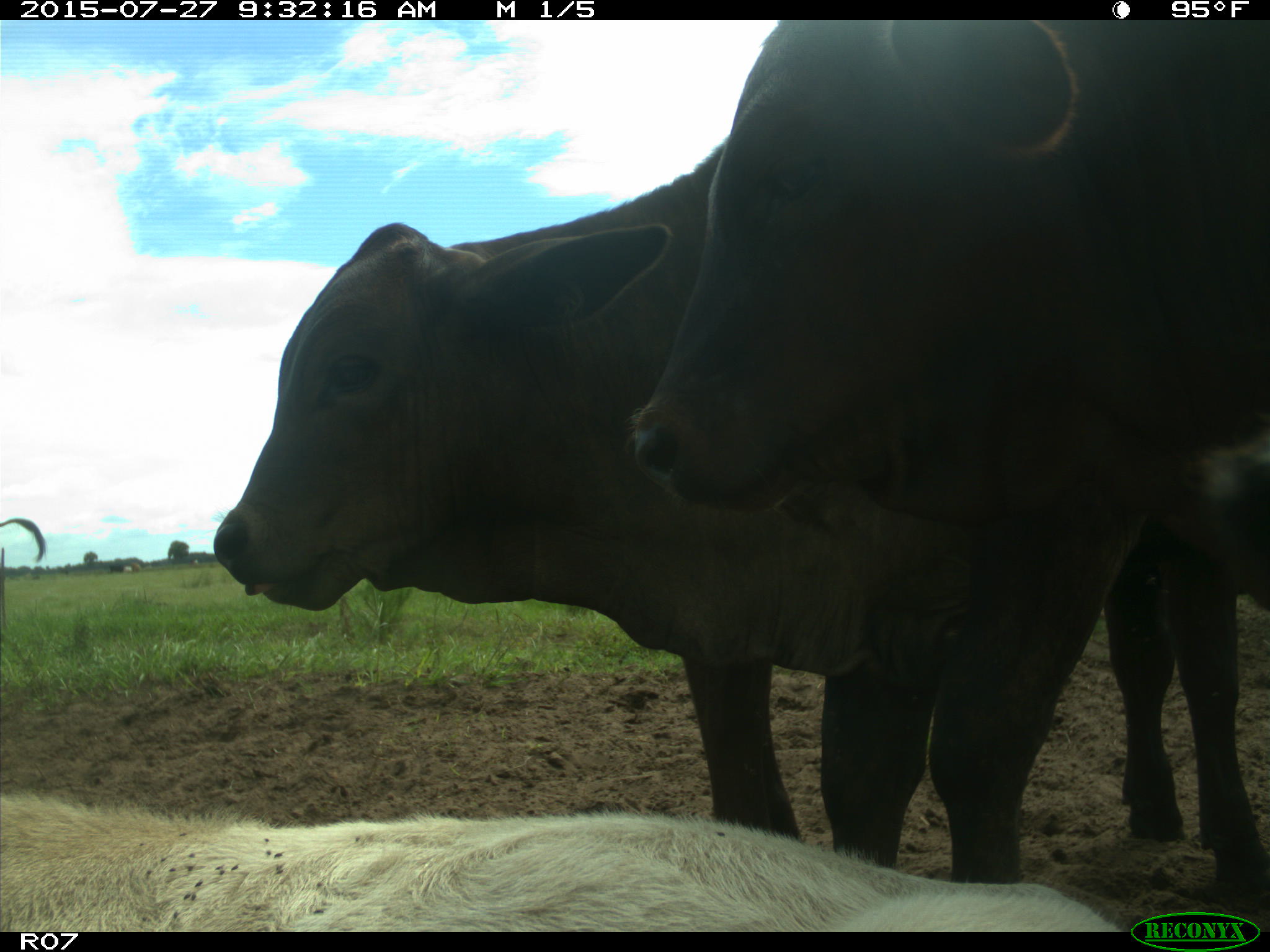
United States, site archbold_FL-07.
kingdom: Animalia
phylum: Chordata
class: Mammalia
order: Artiodactyla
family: Bovidae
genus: Bos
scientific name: Bos taurus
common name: domestic cow